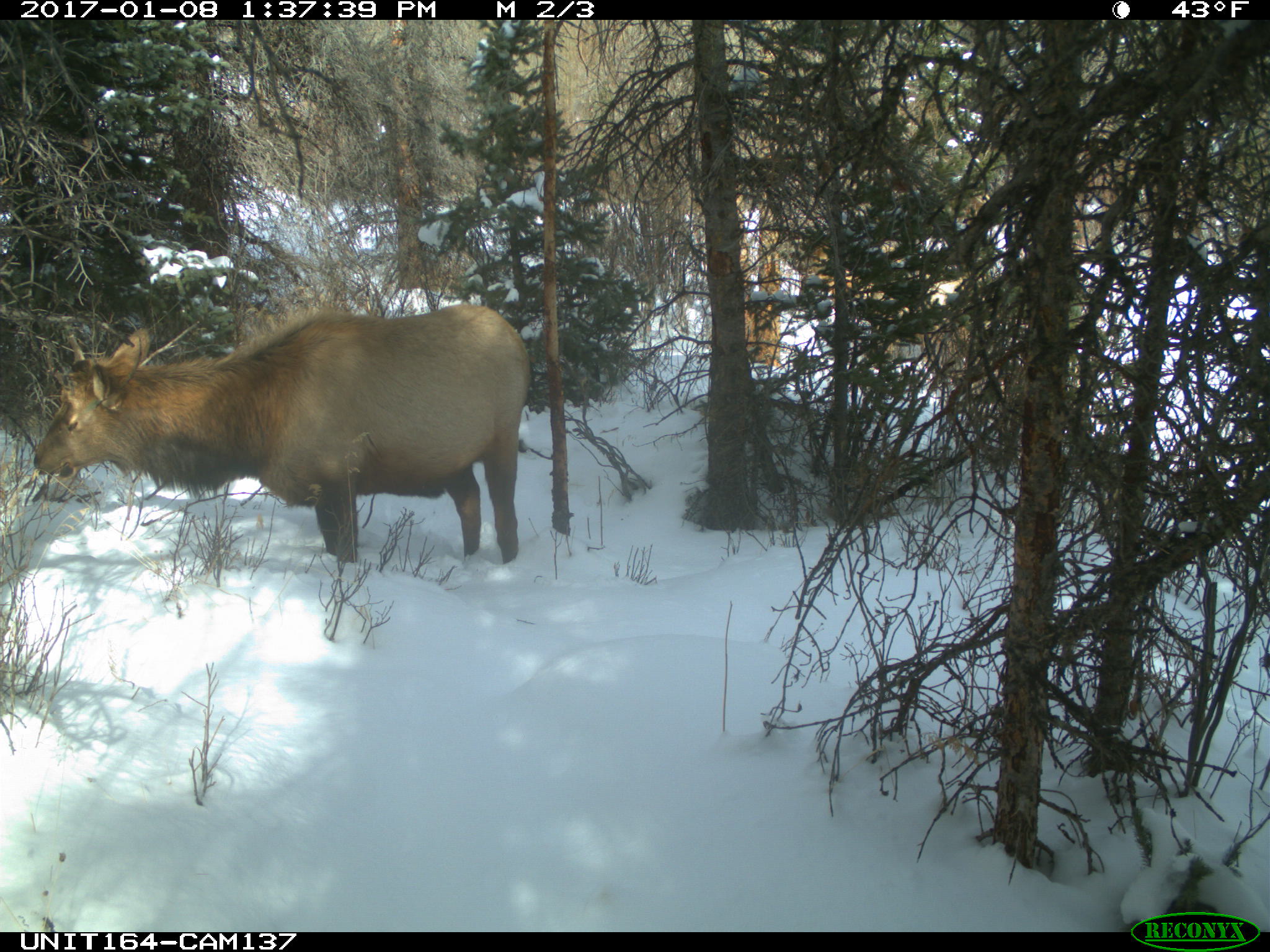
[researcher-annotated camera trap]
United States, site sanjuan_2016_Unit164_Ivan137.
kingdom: Animalia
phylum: Chordata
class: Mammalia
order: Artiodactyla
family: Cervidae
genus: Cervus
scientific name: Cervus elaphus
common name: red deer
Cervus elaphus (red deer).